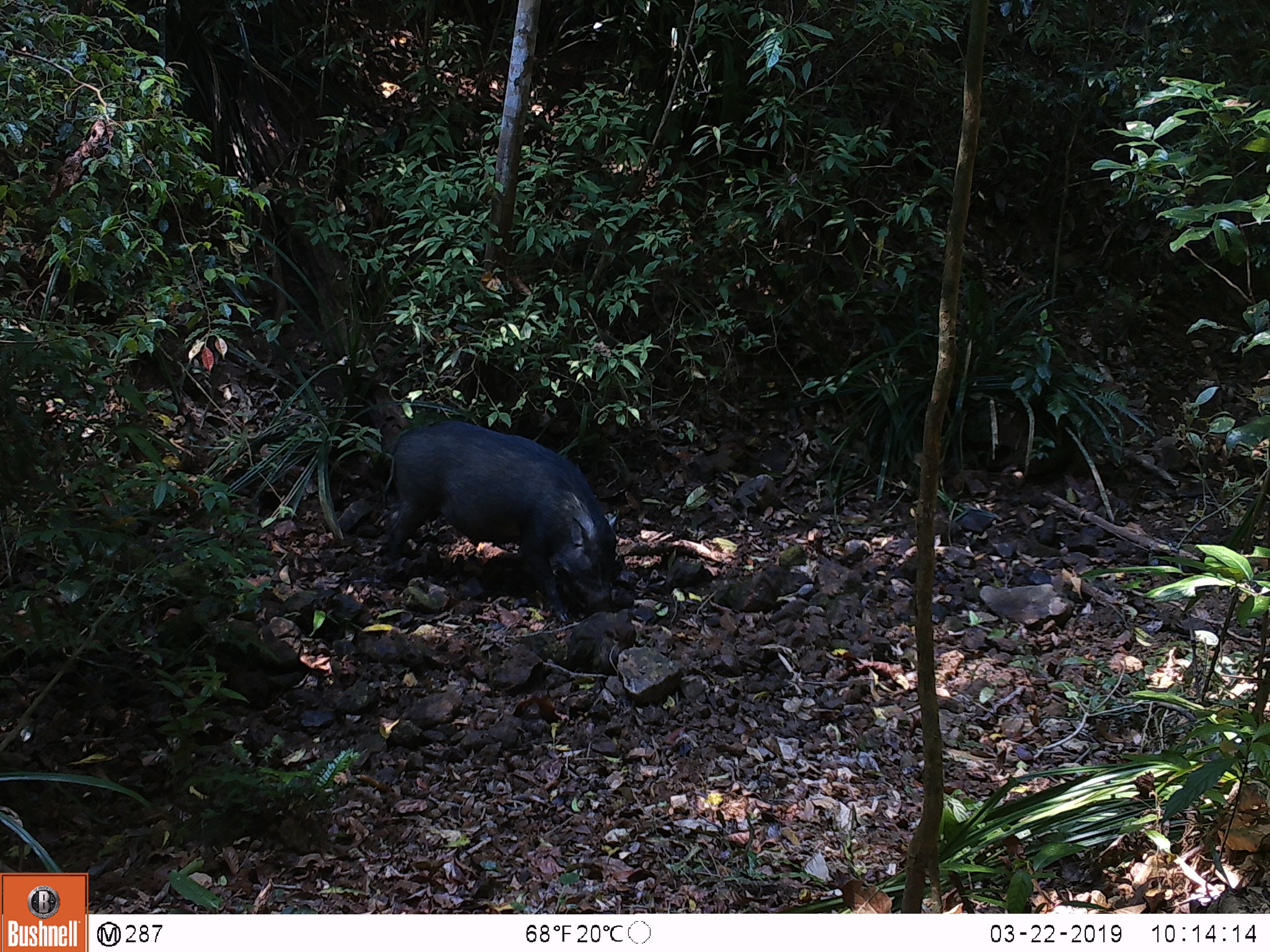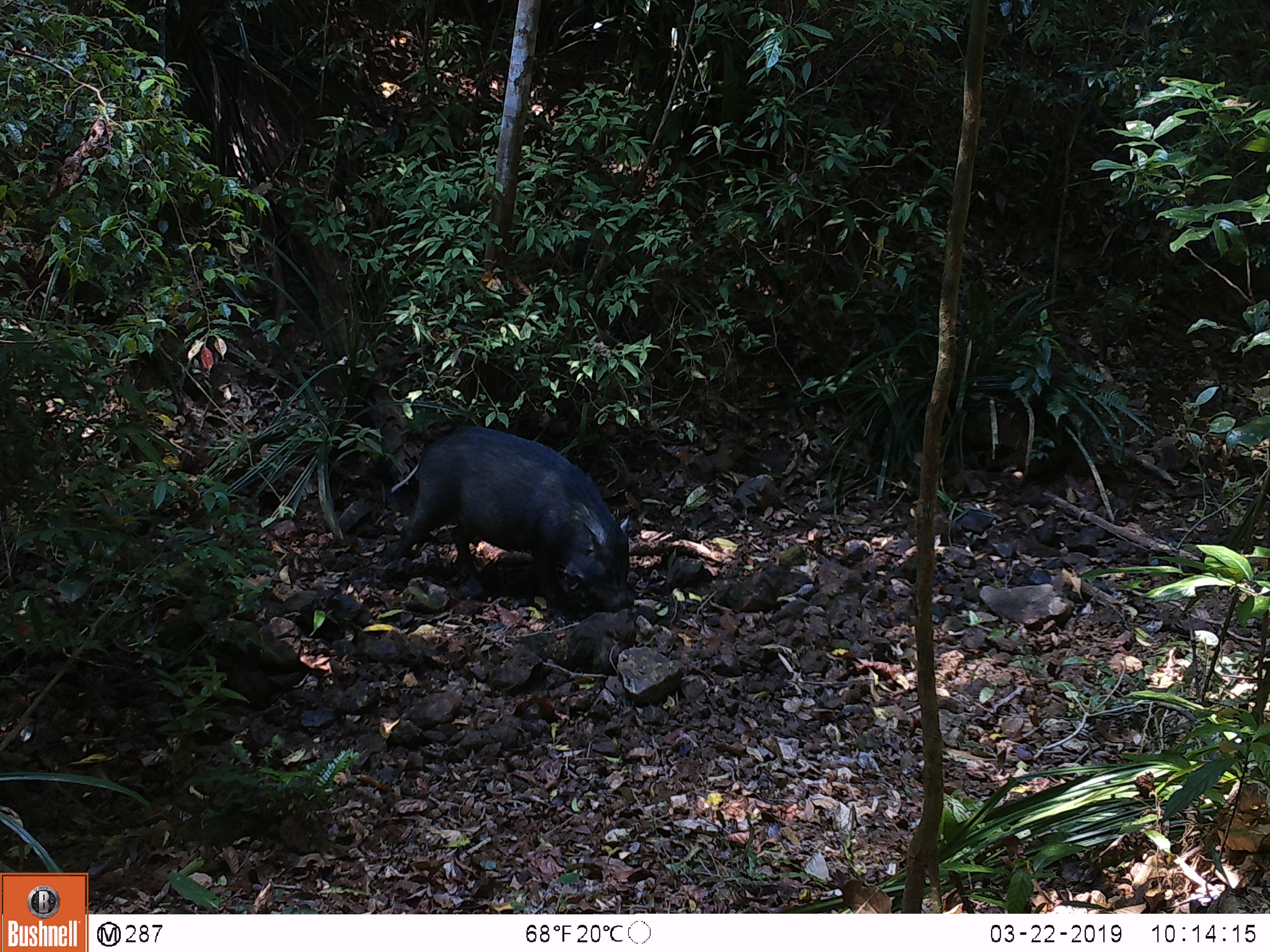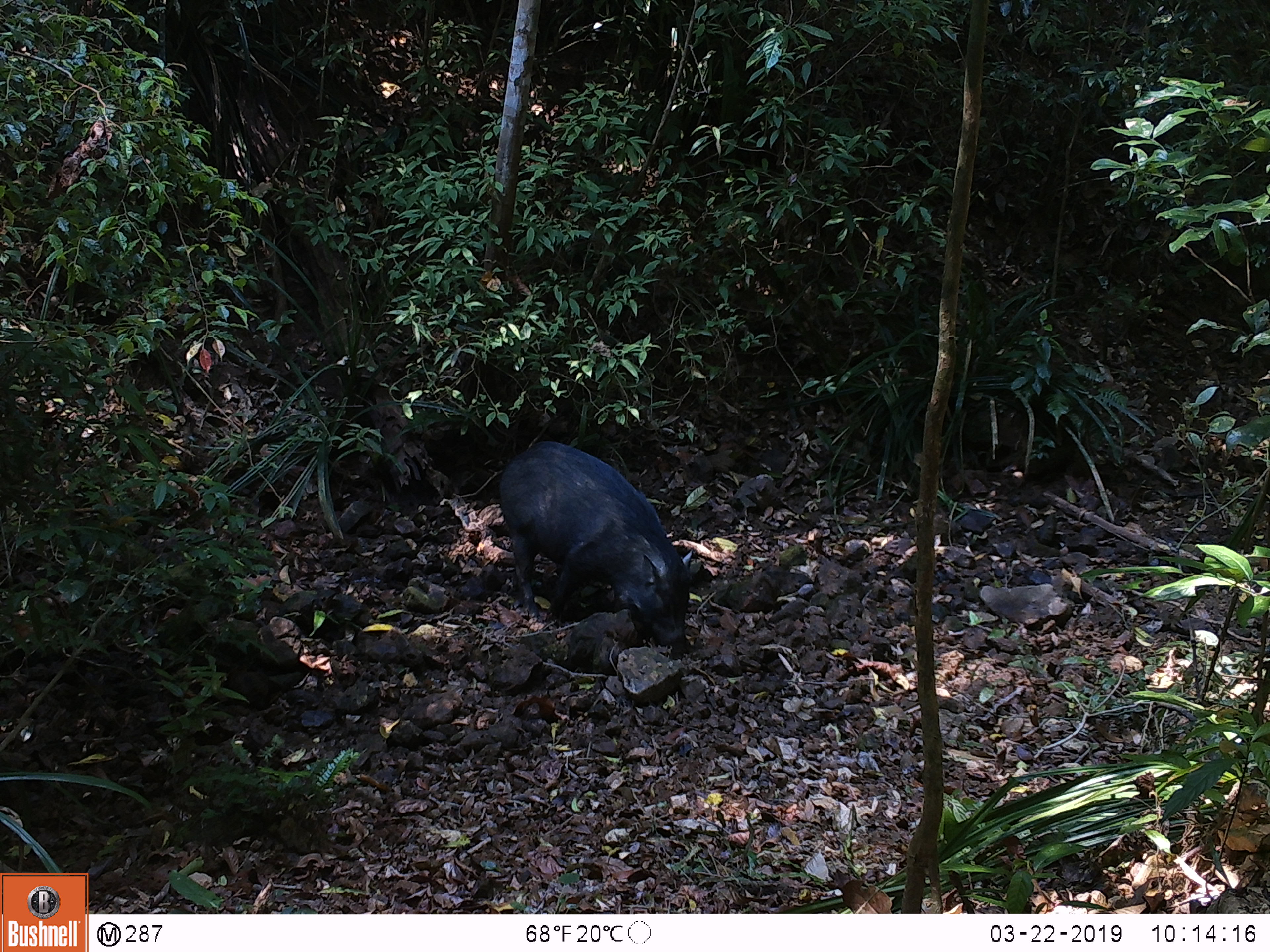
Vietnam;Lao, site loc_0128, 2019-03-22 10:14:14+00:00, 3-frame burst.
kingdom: Animalia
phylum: Chordata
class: Mammalia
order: Artiodactyla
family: Suidae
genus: Sus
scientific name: Sus scrofa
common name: eurasian wild pig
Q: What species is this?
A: Eurasian wild pig (Sus scrofa).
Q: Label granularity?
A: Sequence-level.